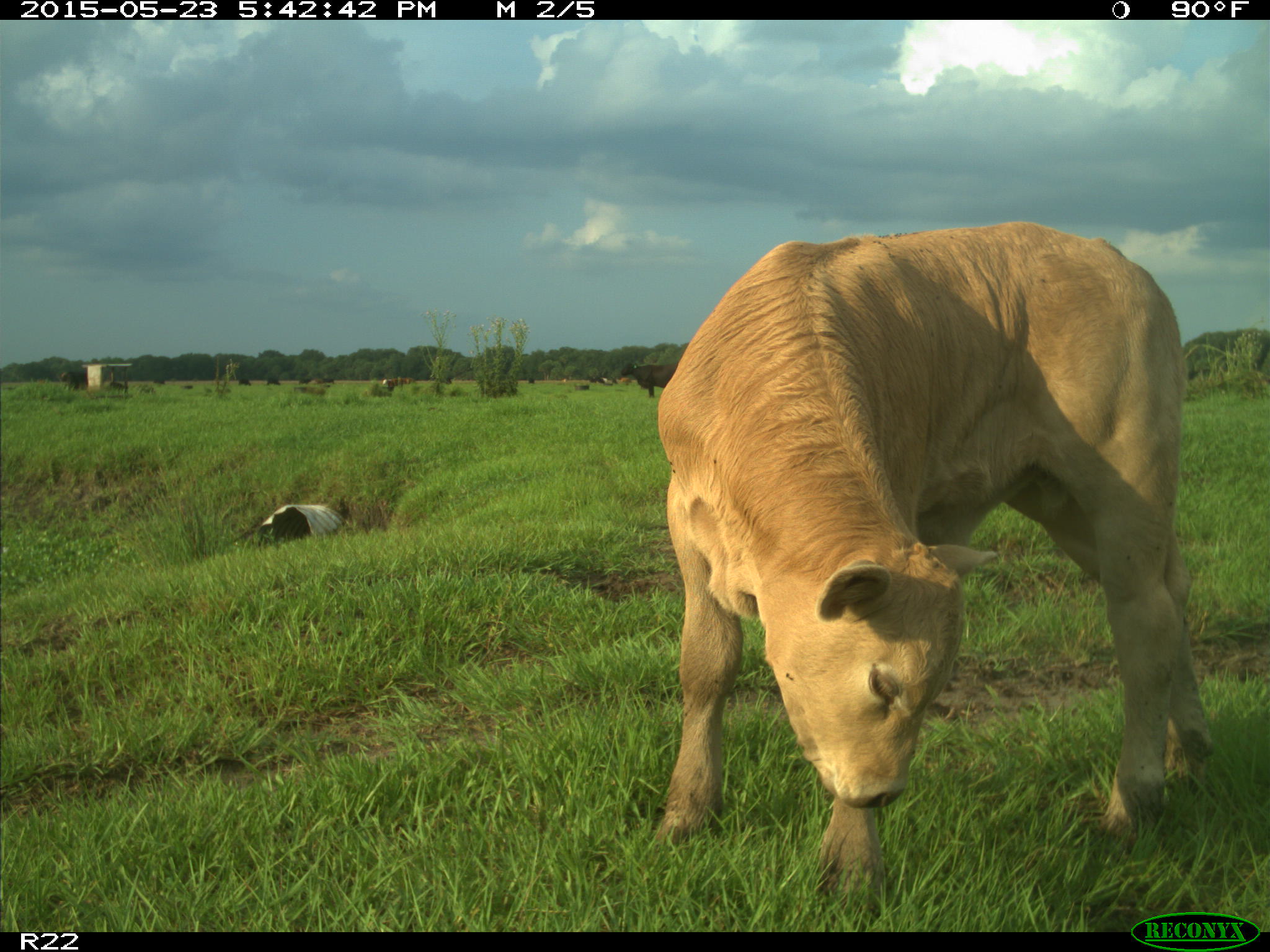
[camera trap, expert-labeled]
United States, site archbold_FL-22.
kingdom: Animalia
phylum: Chordata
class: Mammalia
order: Artiodactyla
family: Bovidae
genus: Bos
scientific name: Bos taurus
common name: domestic cow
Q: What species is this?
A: Bos taurus (domestic cow).